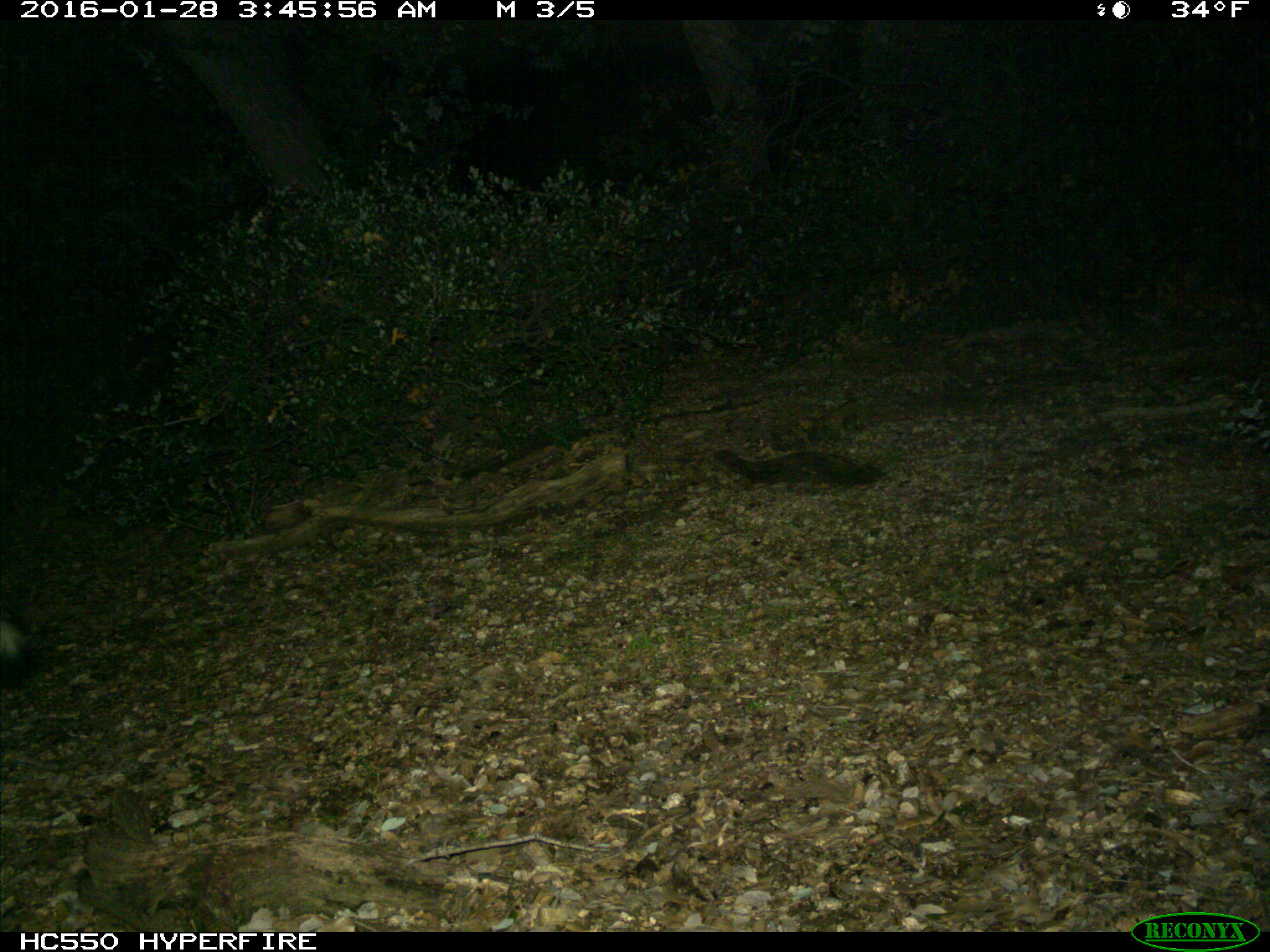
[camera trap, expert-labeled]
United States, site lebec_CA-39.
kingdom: Animalia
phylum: Chordata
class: Mammalia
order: Carnivora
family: Mephitidae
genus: Mephitis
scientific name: Mephitis mephitis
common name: striped skunk